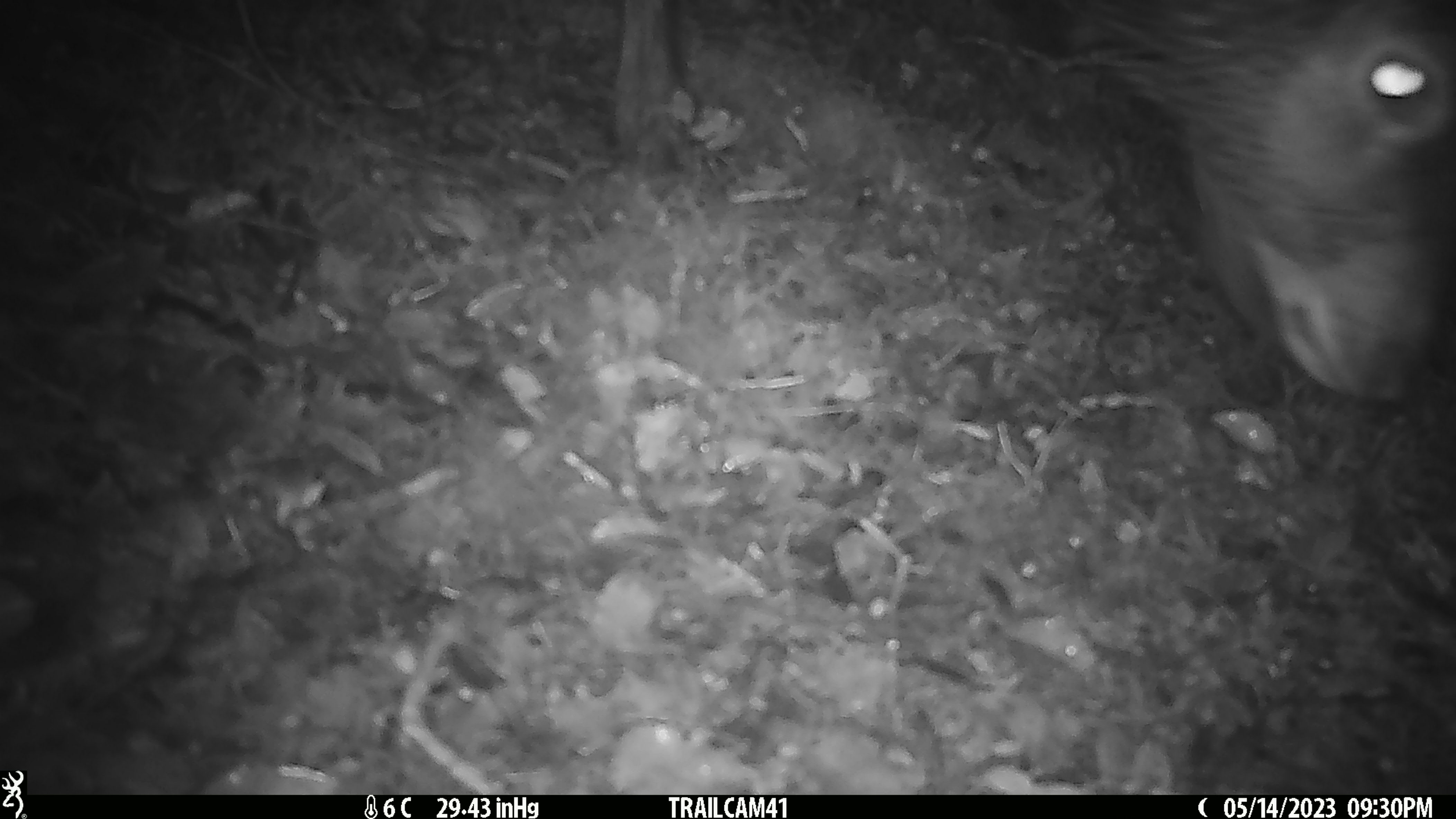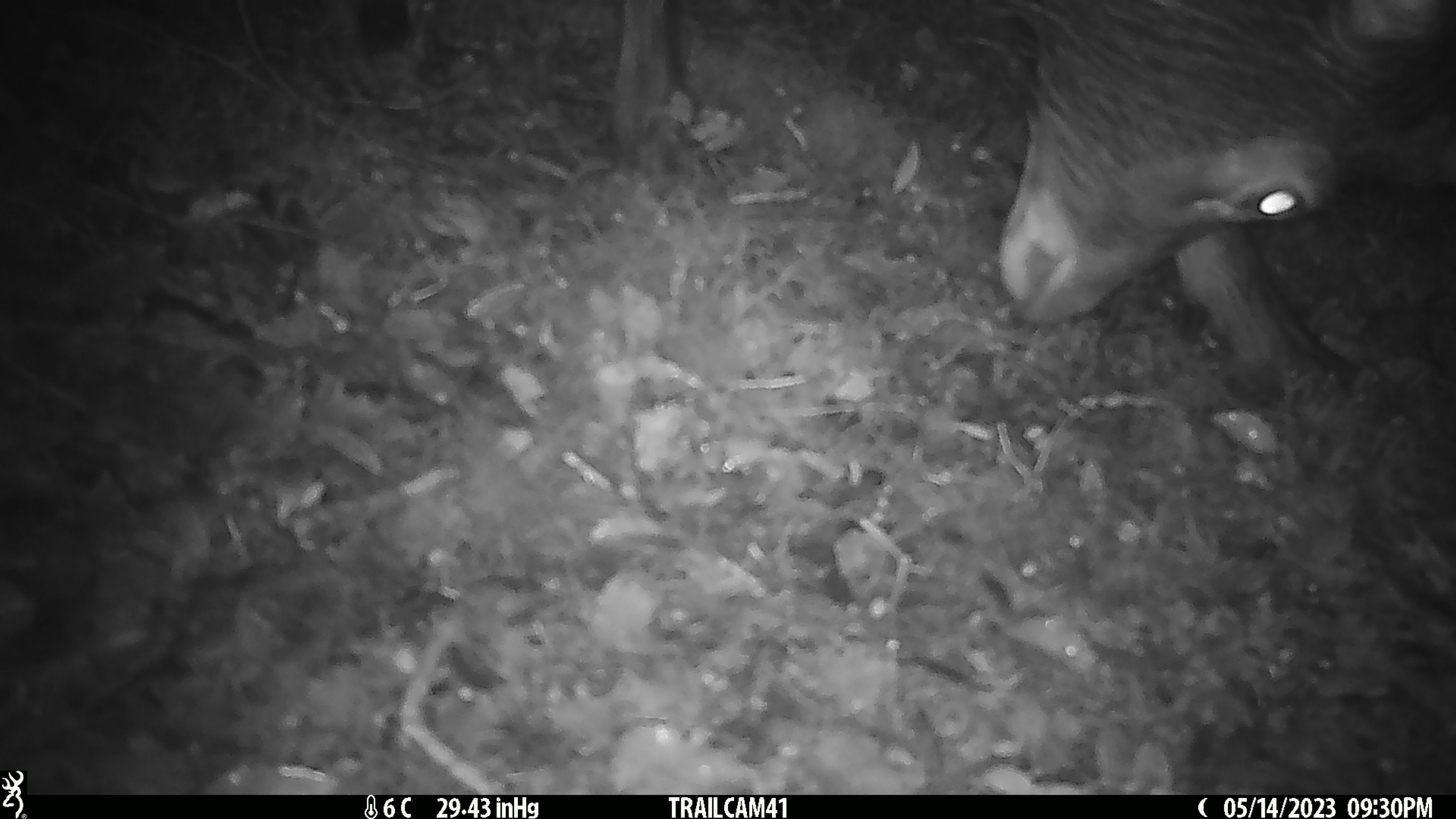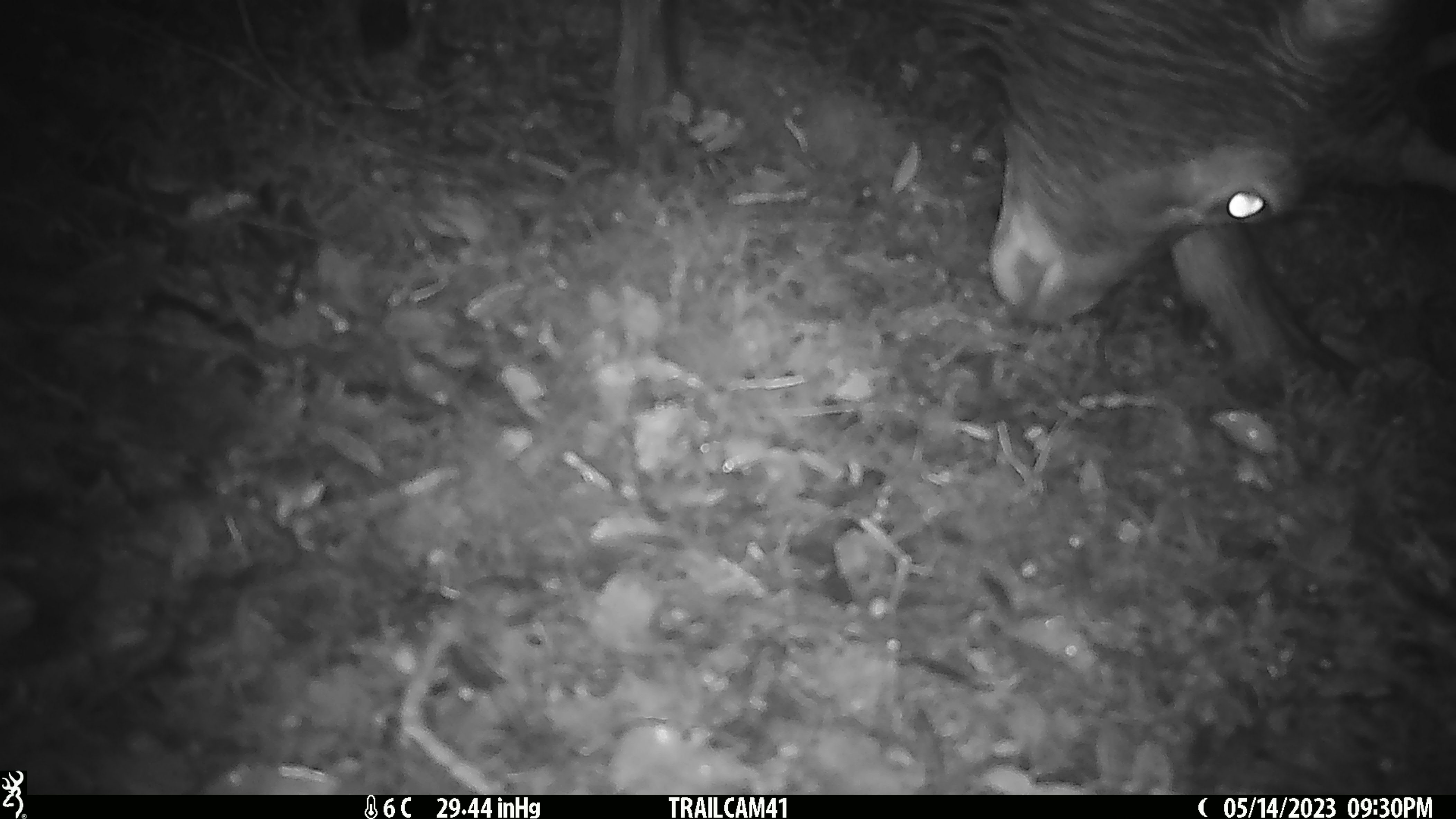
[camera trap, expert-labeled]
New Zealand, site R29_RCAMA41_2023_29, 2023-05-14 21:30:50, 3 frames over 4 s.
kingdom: Animalia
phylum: Chordata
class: Mammalia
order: Artiodactyla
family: Cervidae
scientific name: Cervidae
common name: deer